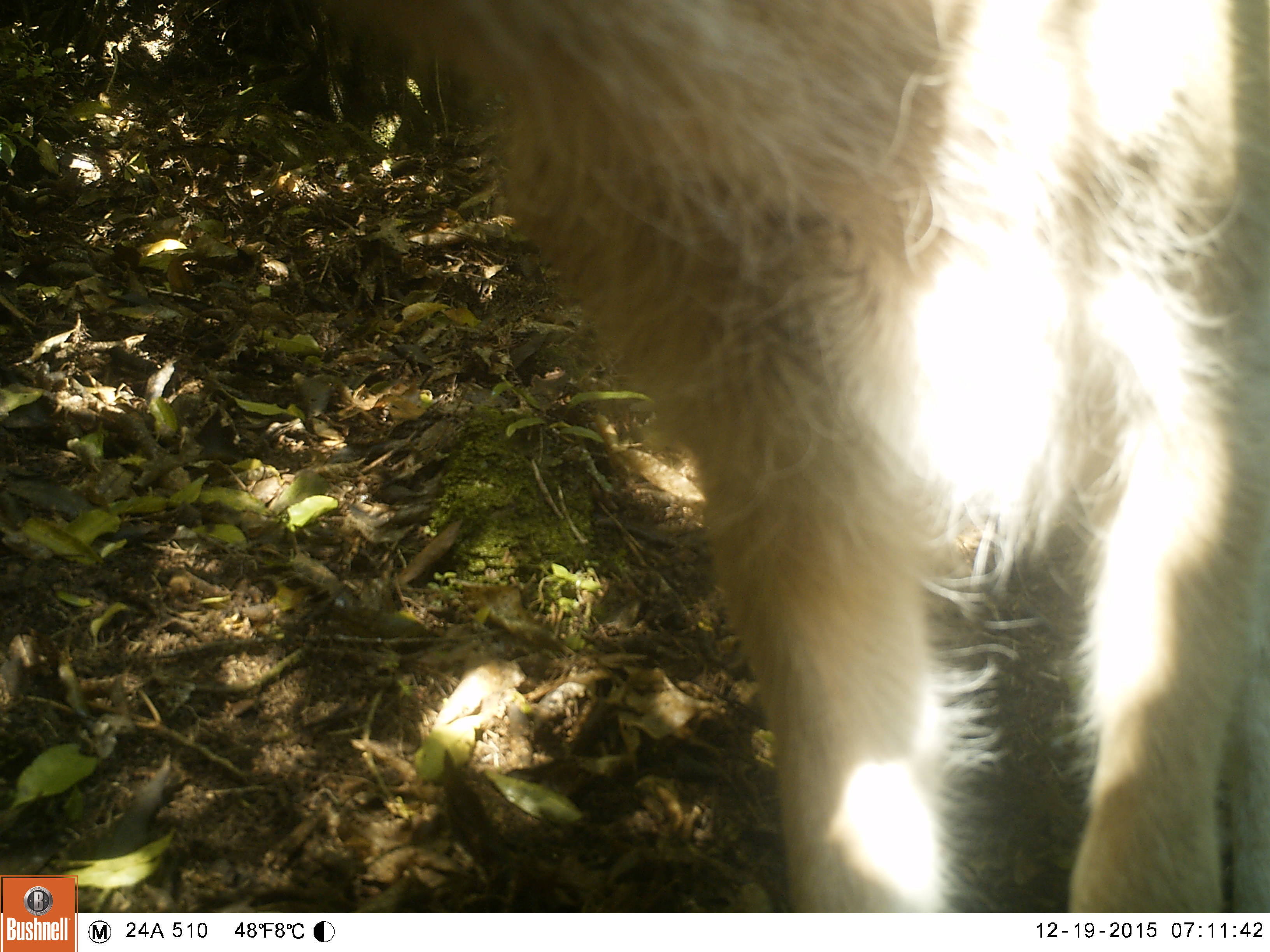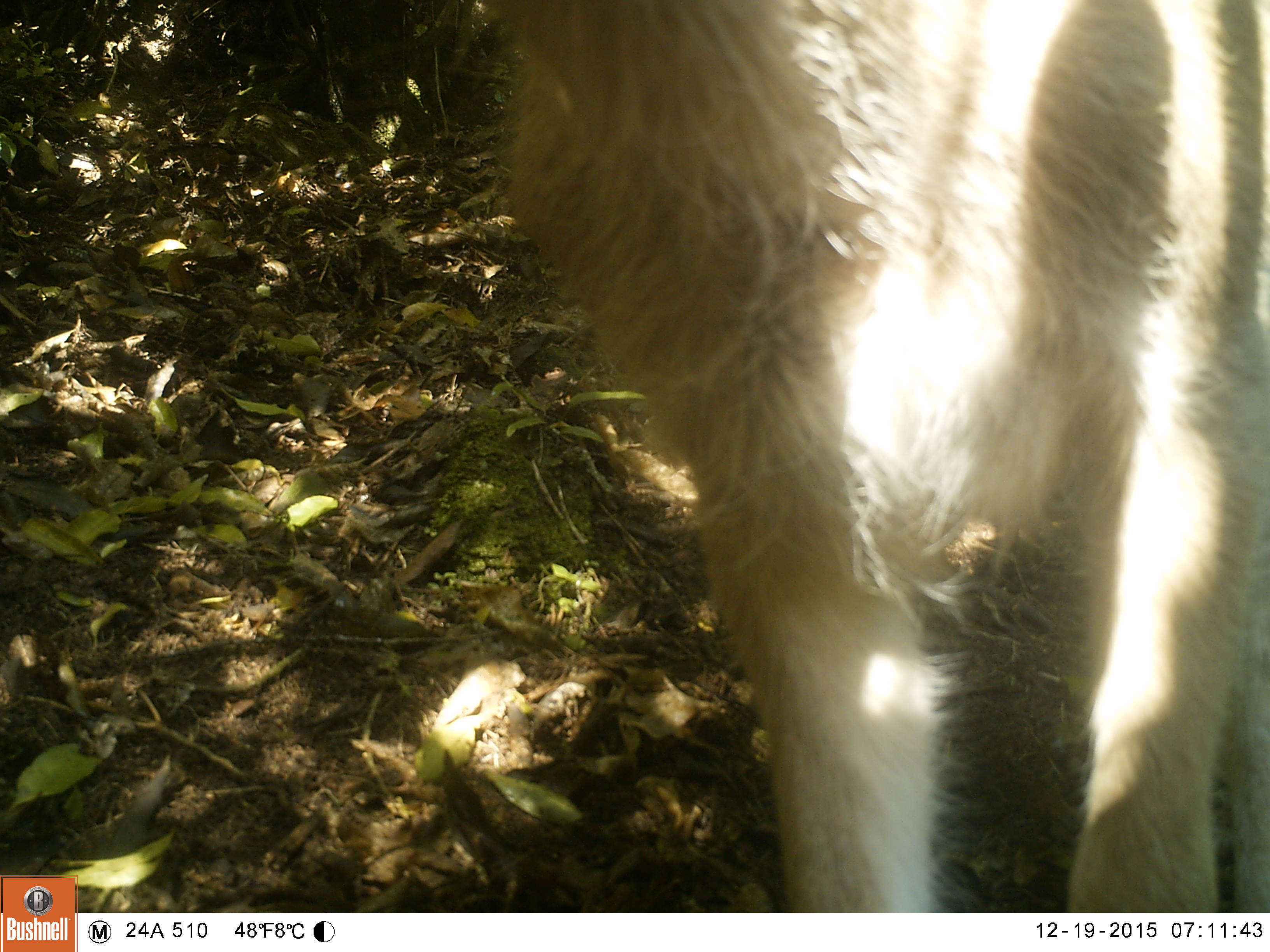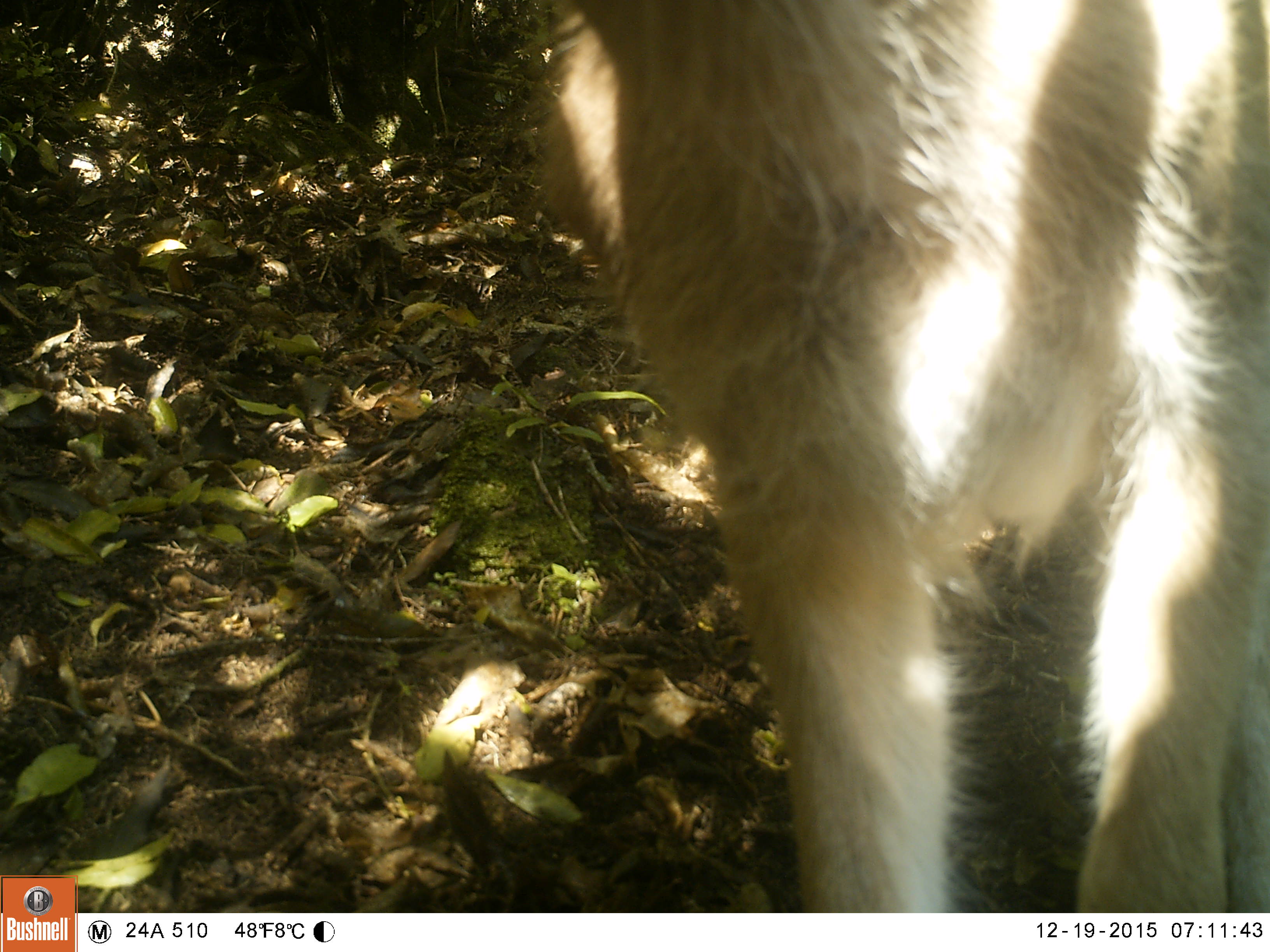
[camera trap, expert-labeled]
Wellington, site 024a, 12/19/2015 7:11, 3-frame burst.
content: unidentified animal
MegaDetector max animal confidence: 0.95